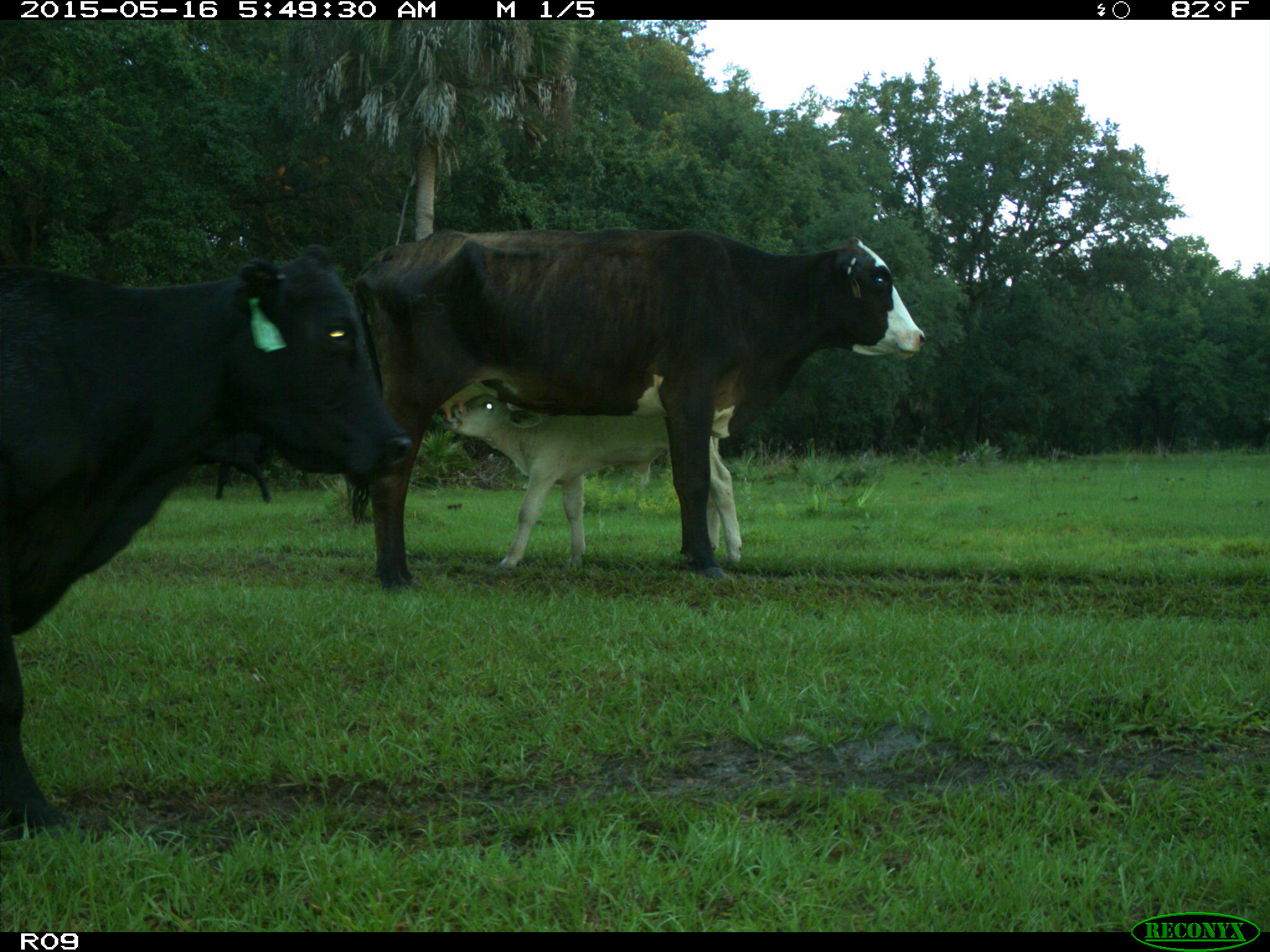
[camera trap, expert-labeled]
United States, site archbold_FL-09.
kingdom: Animalia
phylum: Chordata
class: Mammalia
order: Artiodactyla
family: Bovidae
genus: Bos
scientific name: Bos taurus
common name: domestic cow